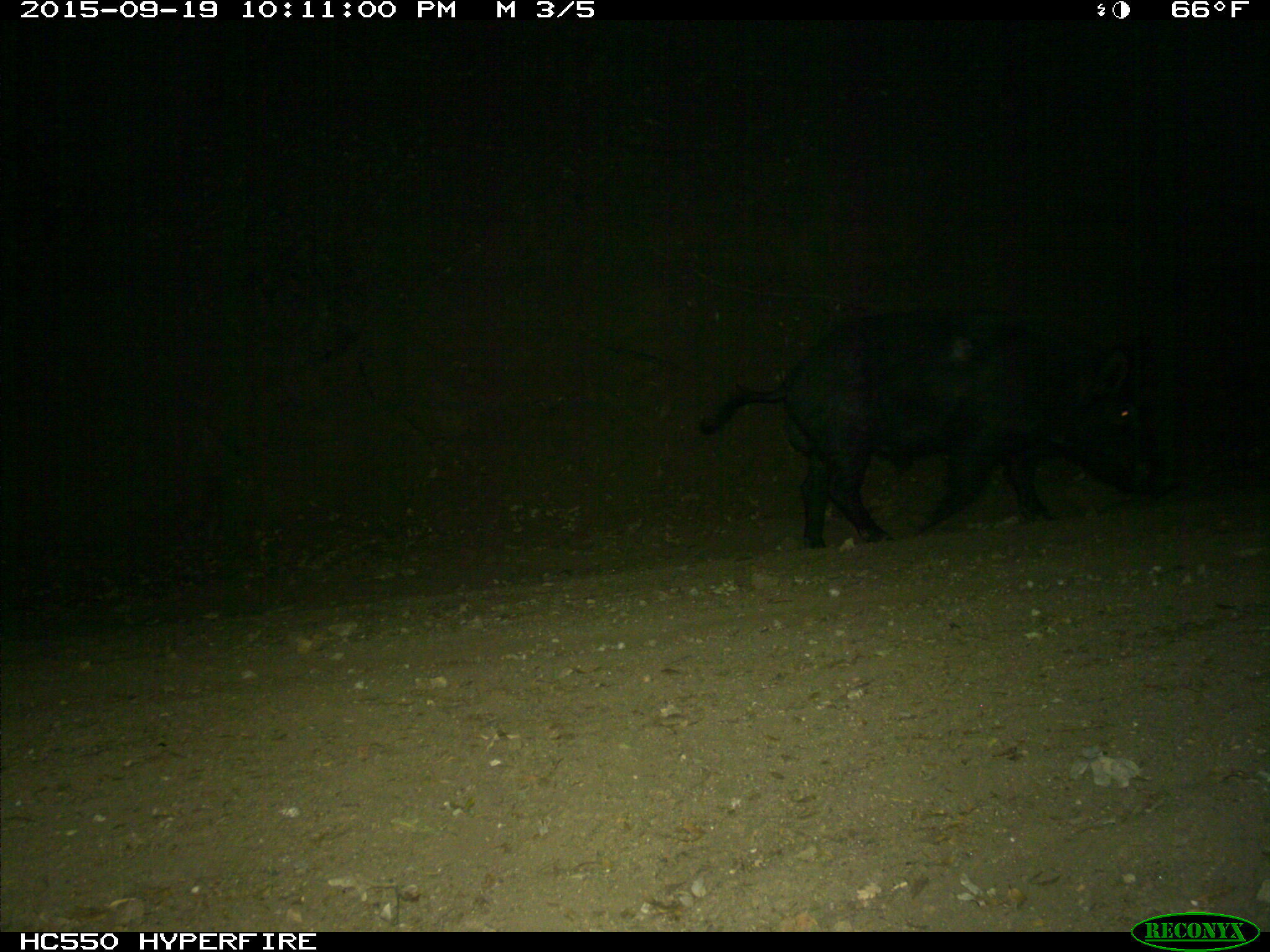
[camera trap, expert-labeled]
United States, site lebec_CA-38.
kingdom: Animalia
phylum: Chordata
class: Mammalia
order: Artiodactyla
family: Suidae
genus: Sus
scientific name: Sus scrofa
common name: wild boar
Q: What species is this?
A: Sus scrofa (wild boar).